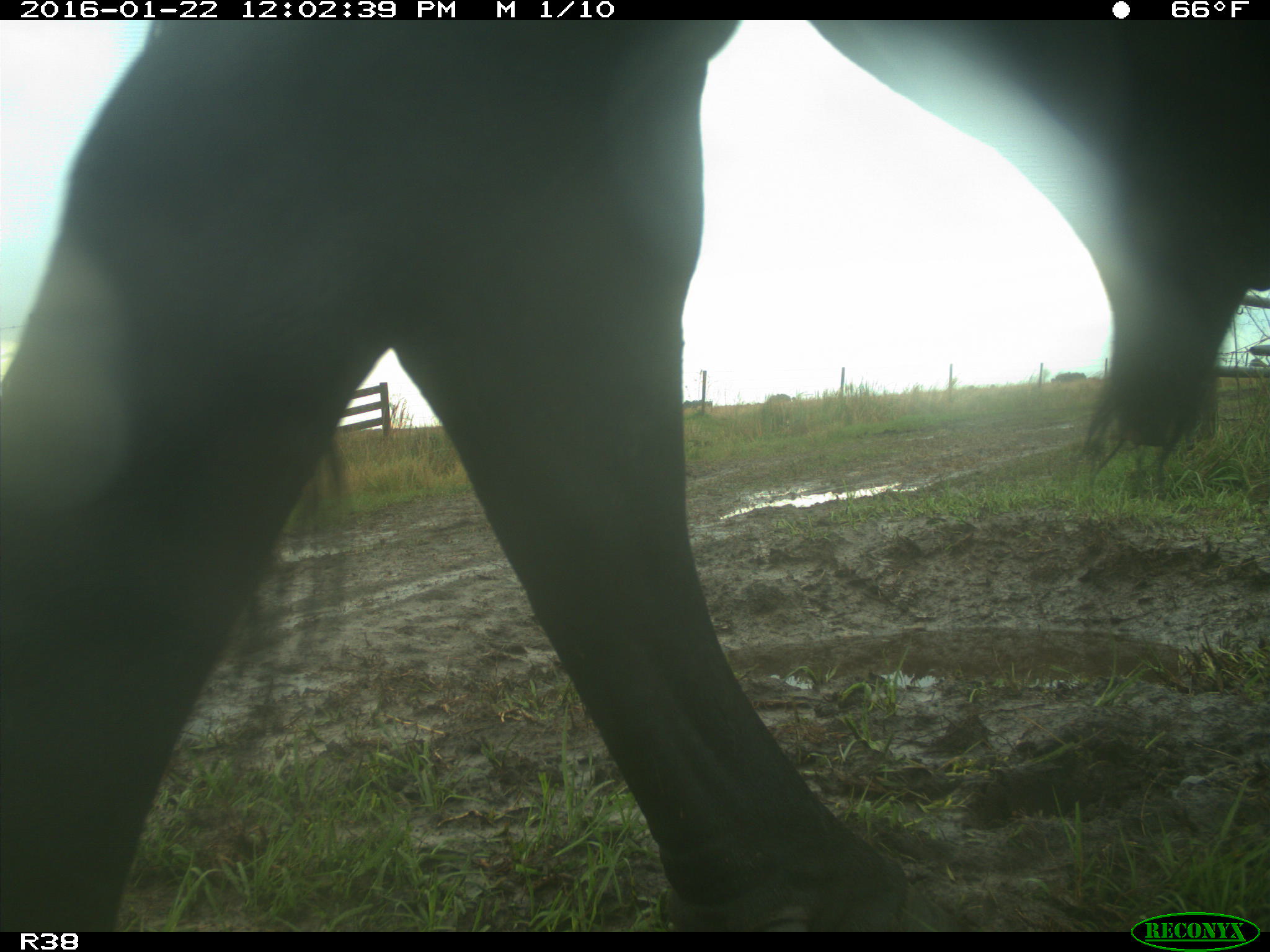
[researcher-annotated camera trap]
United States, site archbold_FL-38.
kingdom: Animalia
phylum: Chordata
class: Mammalia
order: Artiodactyla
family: Bovidae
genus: Bos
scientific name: Bos taurus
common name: domestic cow